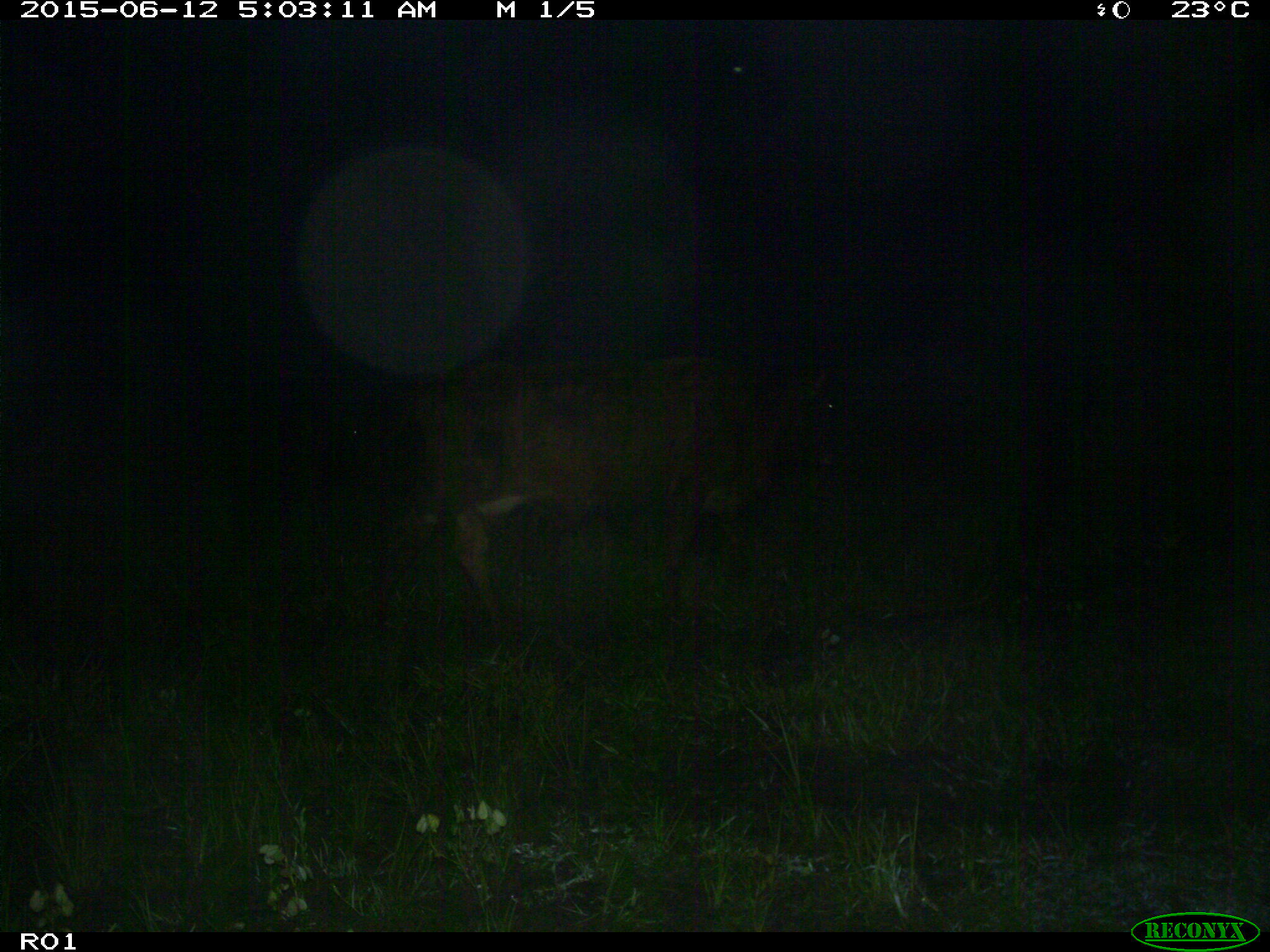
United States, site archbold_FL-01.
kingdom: Animalia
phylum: Chordata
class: Mammalia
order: Artiodactyla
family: Bovidae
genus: Bos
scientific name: Bos taurus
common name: domestic cow